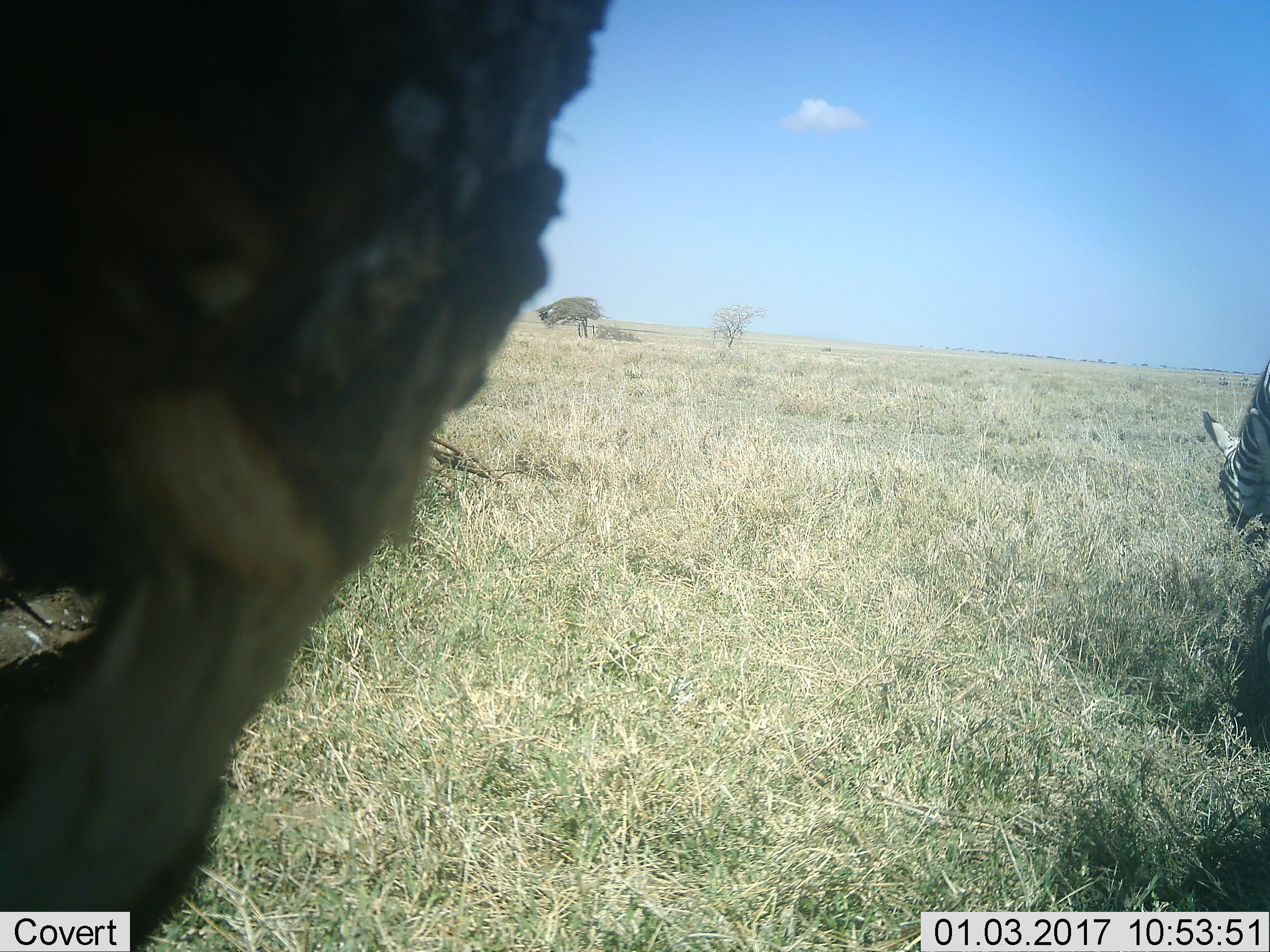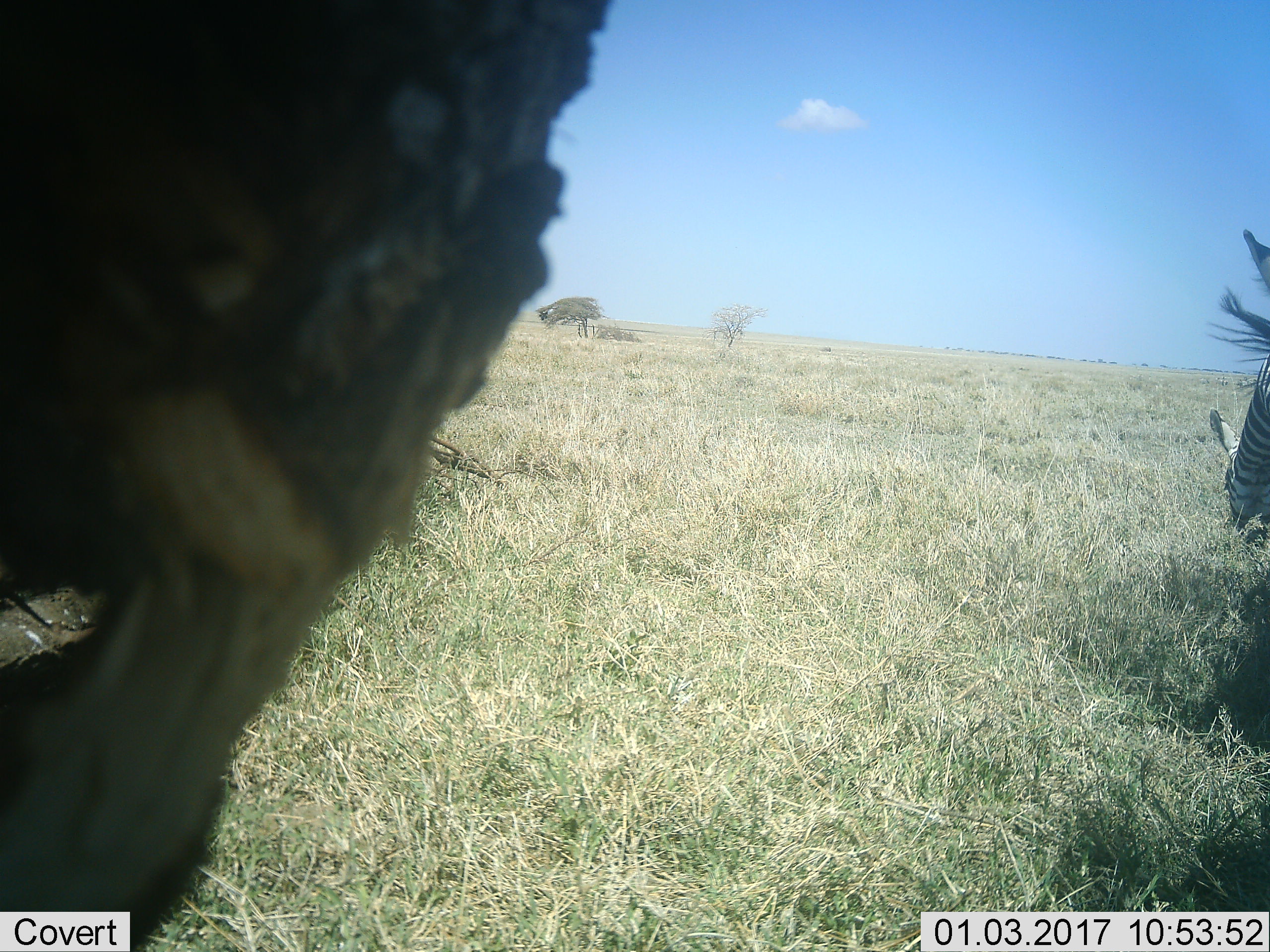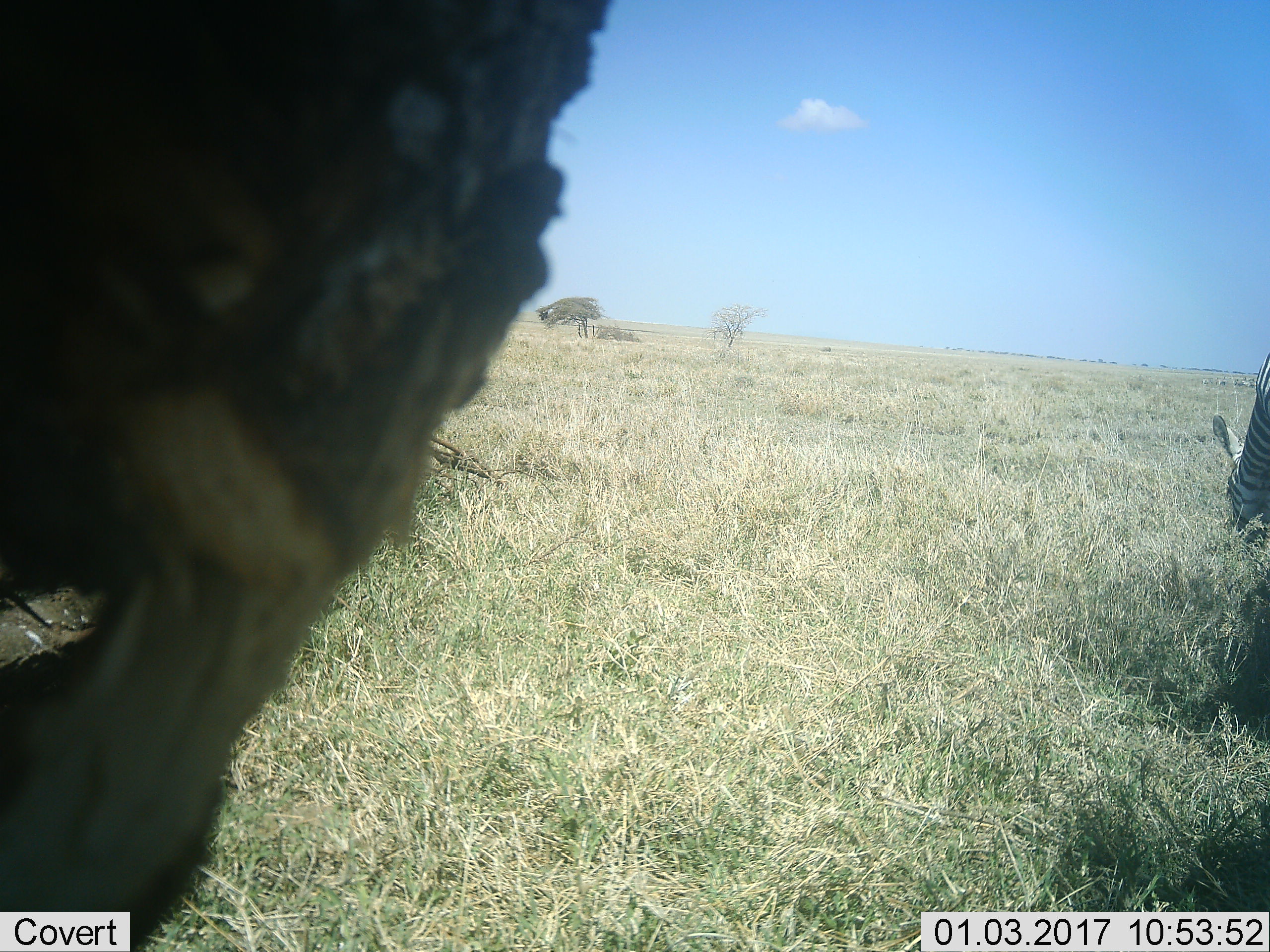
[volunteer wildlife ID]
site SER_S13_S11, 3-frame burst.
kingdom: Animalia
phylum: Chordata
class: Mammalia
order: Perissodactyla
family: Equidae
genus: Equus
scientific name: Equus quagga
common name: plains zebra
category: zebraplains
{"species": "zebraplains (plains zebra) (Equus quagga)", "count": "1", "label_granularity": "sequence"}